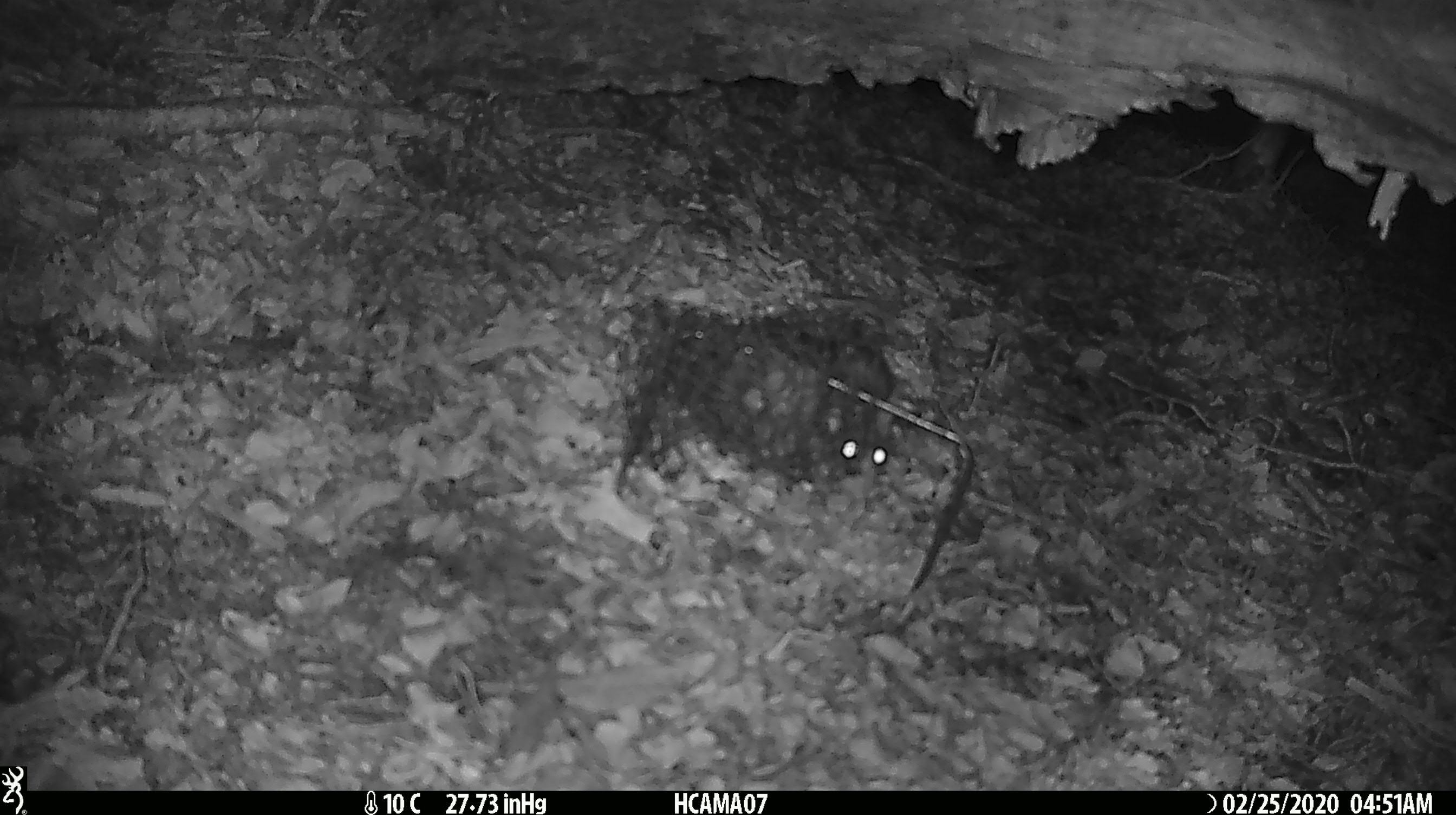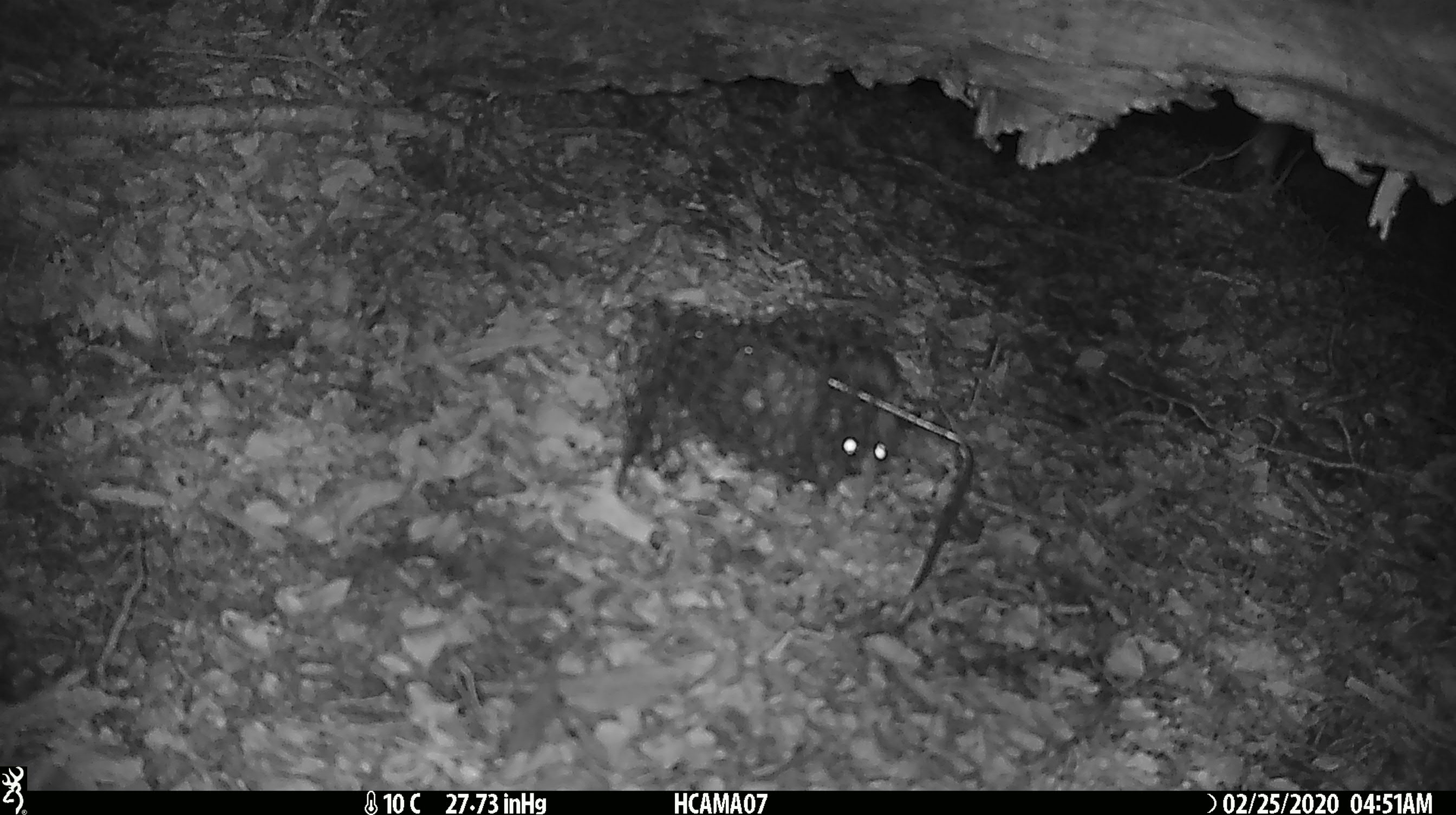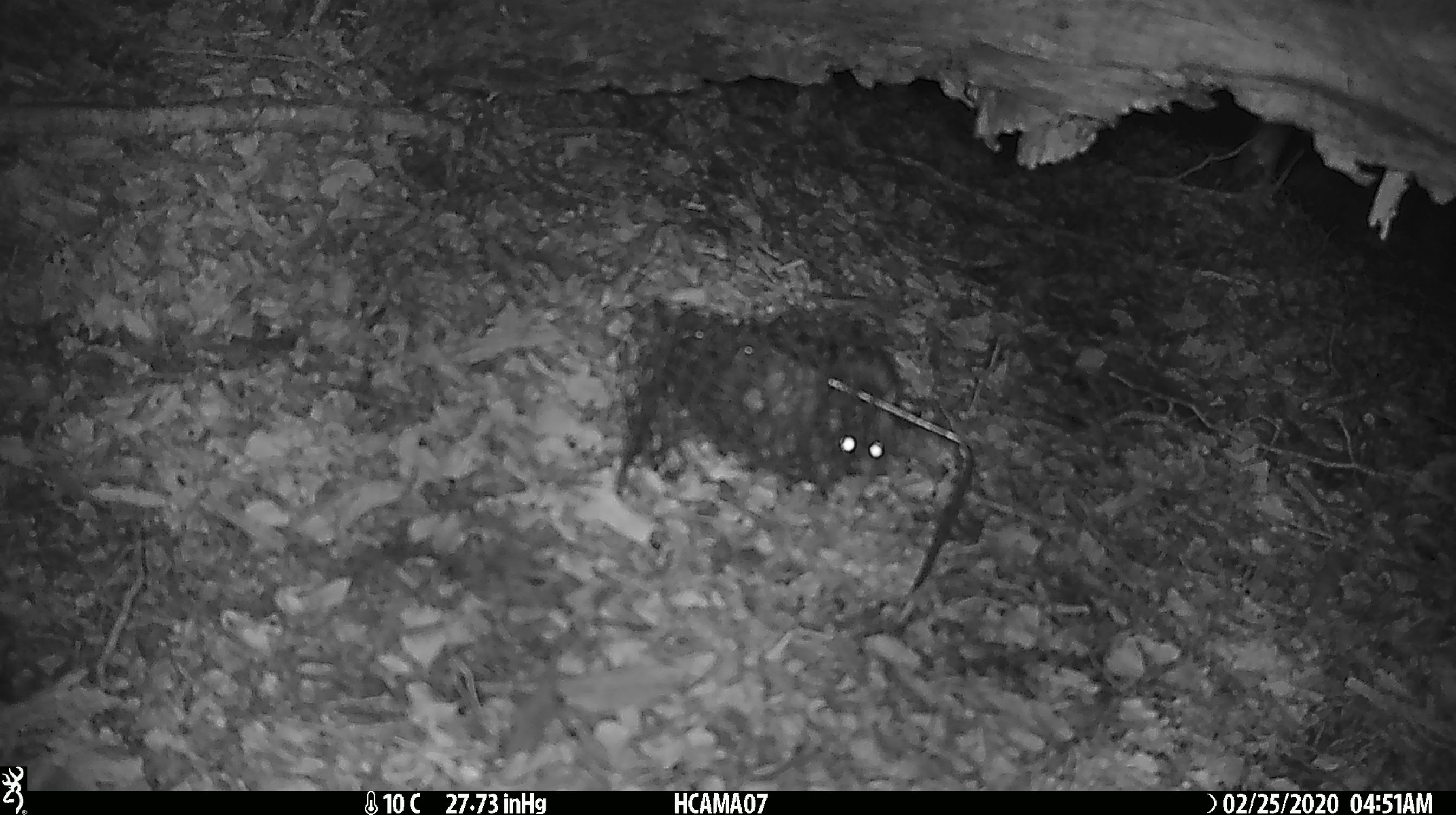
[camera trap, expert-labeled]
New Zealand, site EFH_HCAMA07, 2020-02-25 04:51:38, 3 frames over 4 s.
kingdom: Animalia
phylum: Chordata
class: Mammalia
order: Rodentia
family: Muridae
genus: Mus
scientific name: Mus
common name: mouse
Mouse (Mus).